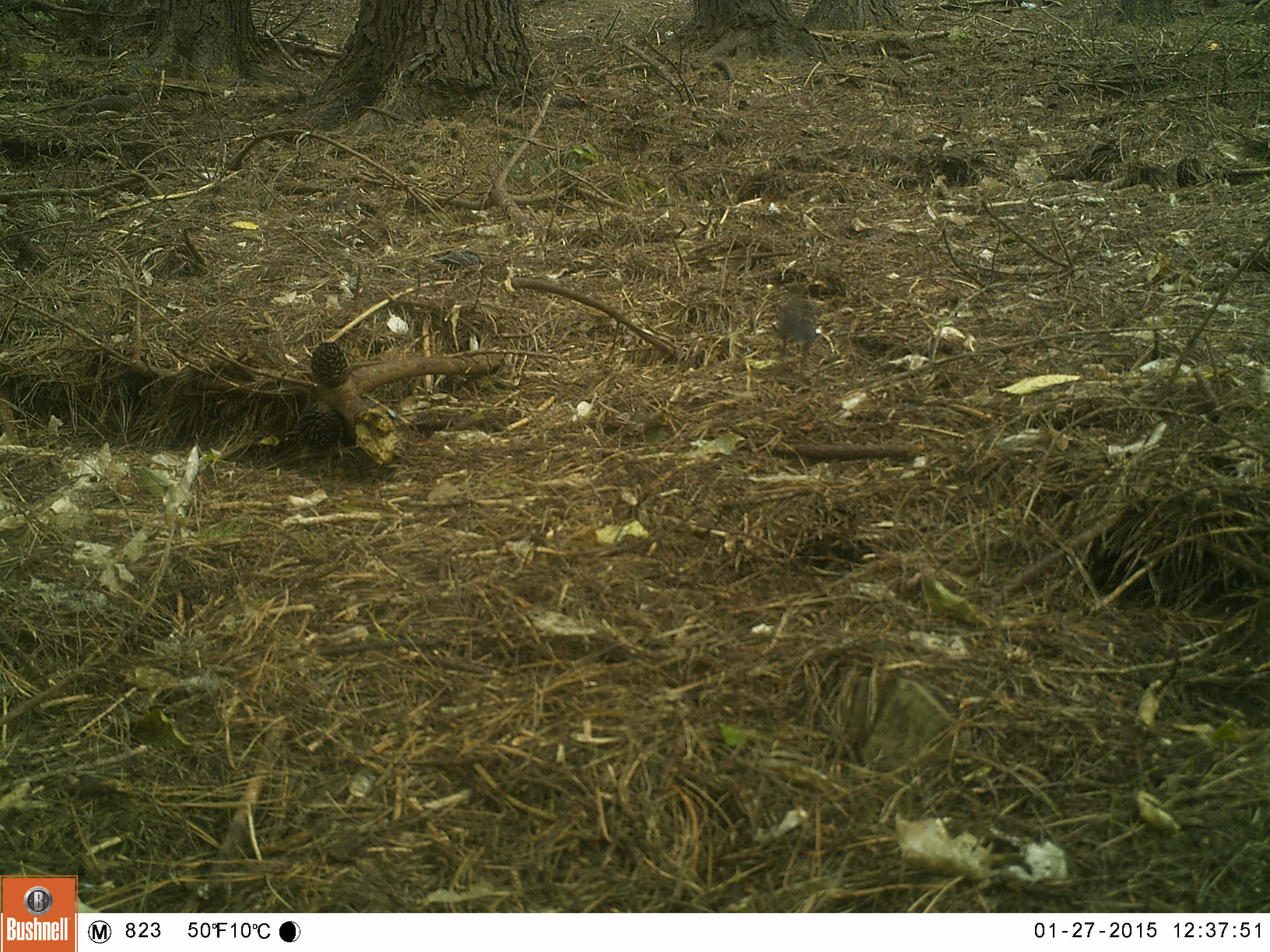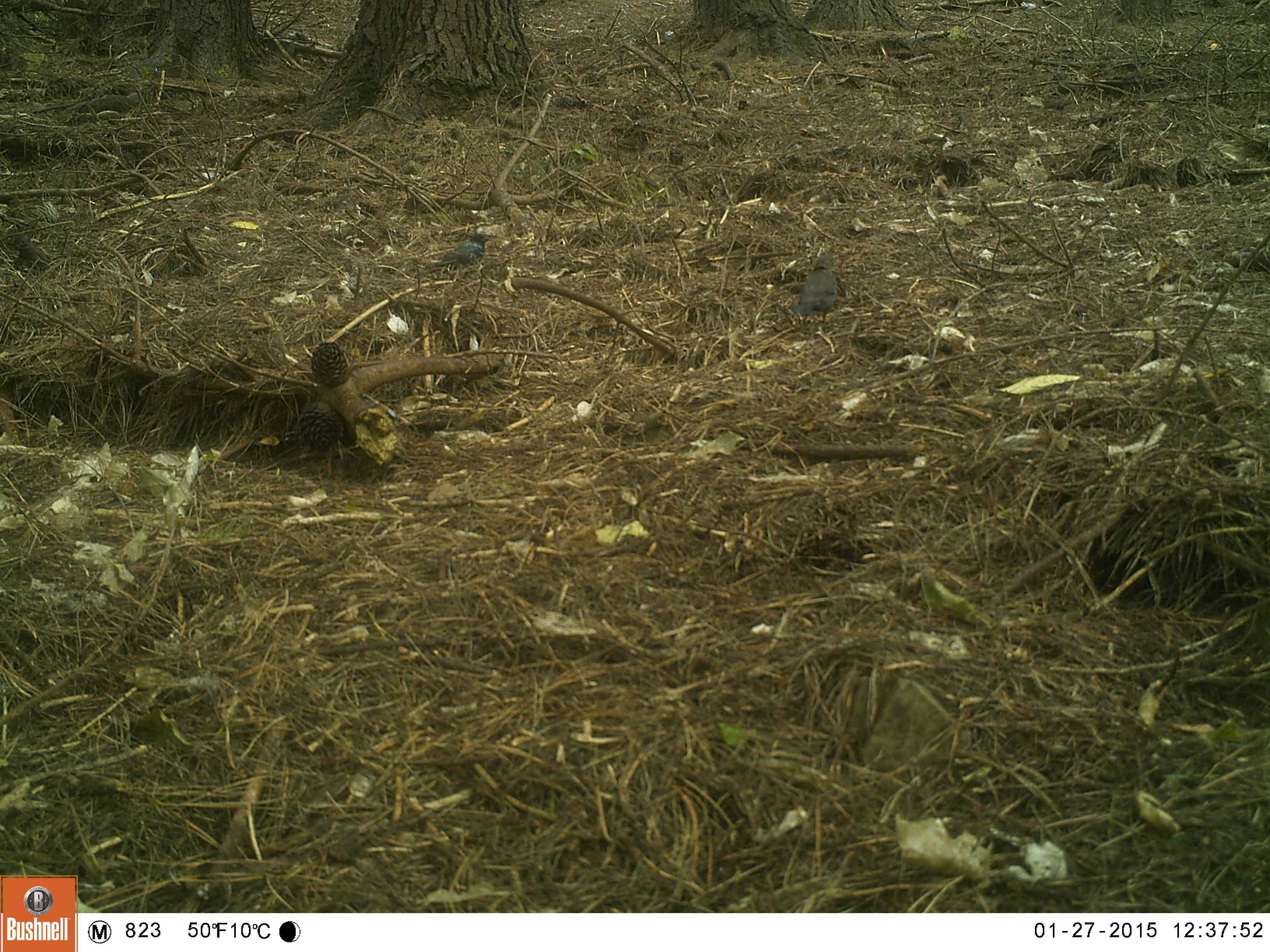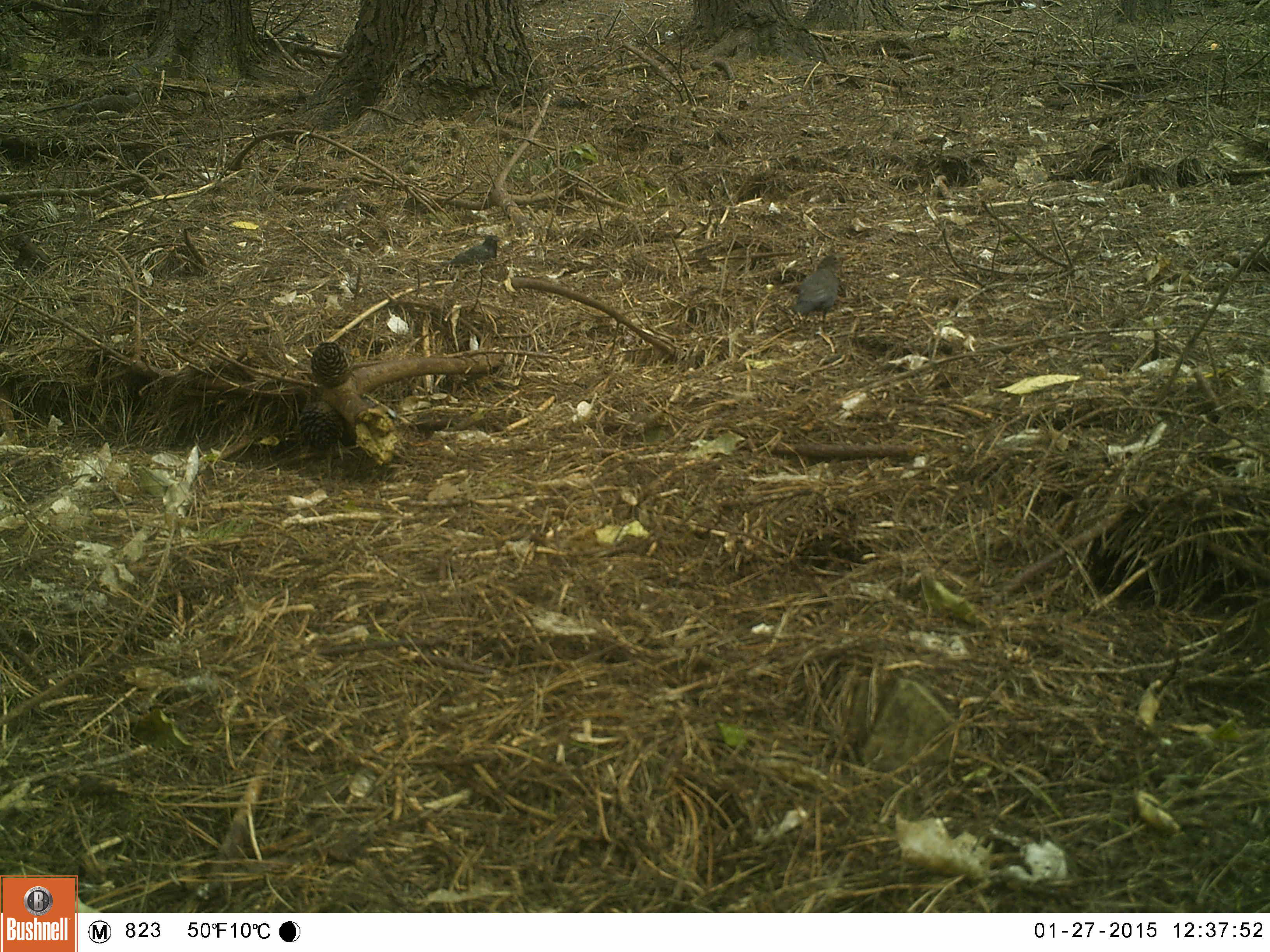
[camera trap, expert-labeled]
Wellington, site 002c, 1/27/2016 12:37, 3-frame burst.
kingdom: Animalia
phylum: Chordata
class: Aves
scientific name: Aves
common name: bird